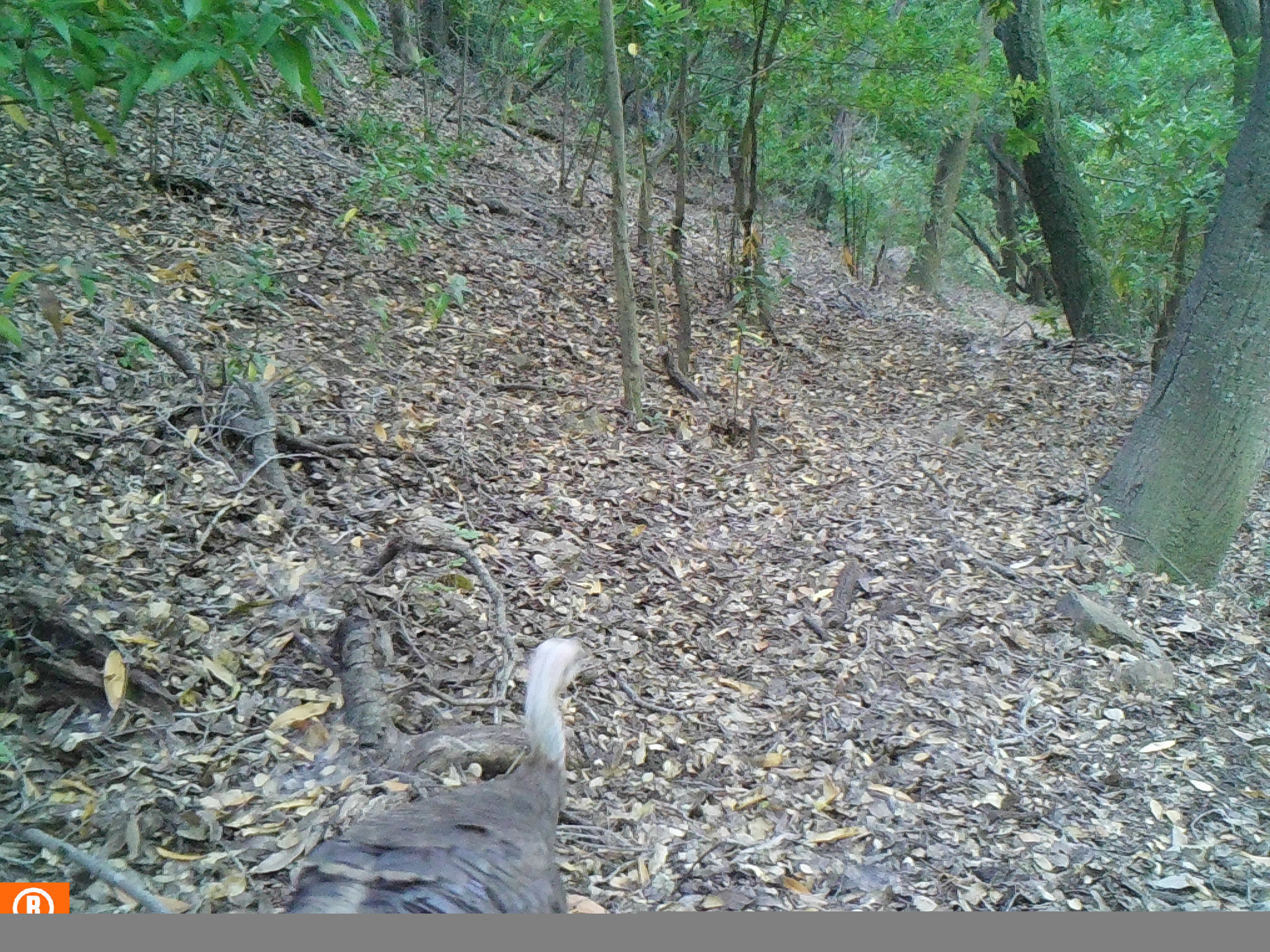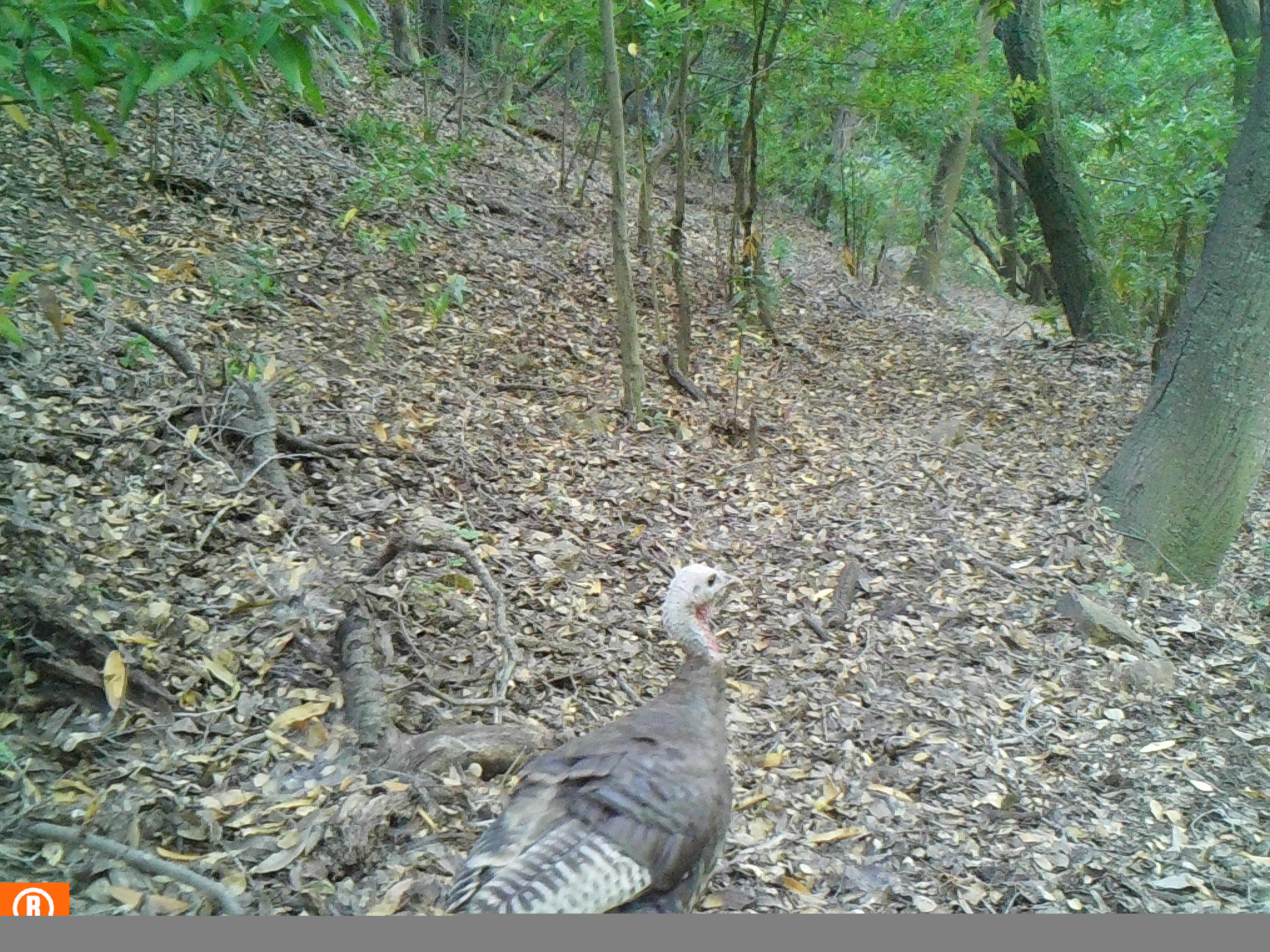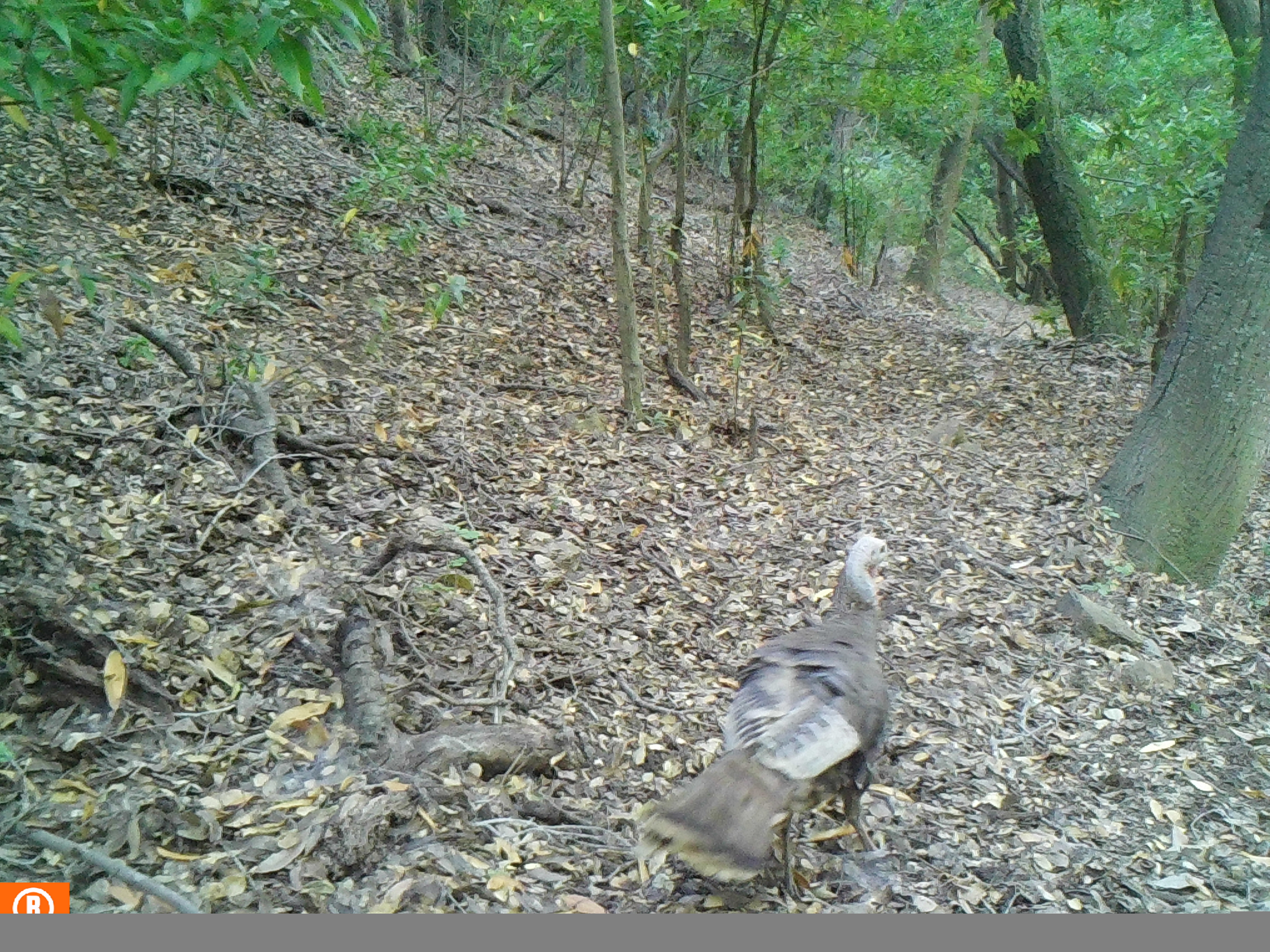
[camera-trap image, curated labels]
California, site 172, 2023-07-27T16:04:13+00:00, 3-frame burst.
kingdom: Animalia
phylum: Chordata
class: Aves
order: Galliformes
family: Phasianidae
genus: Meleagris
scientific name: Meleagris gallopavo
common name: turkey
Turkey (Meleagris gallopavo).